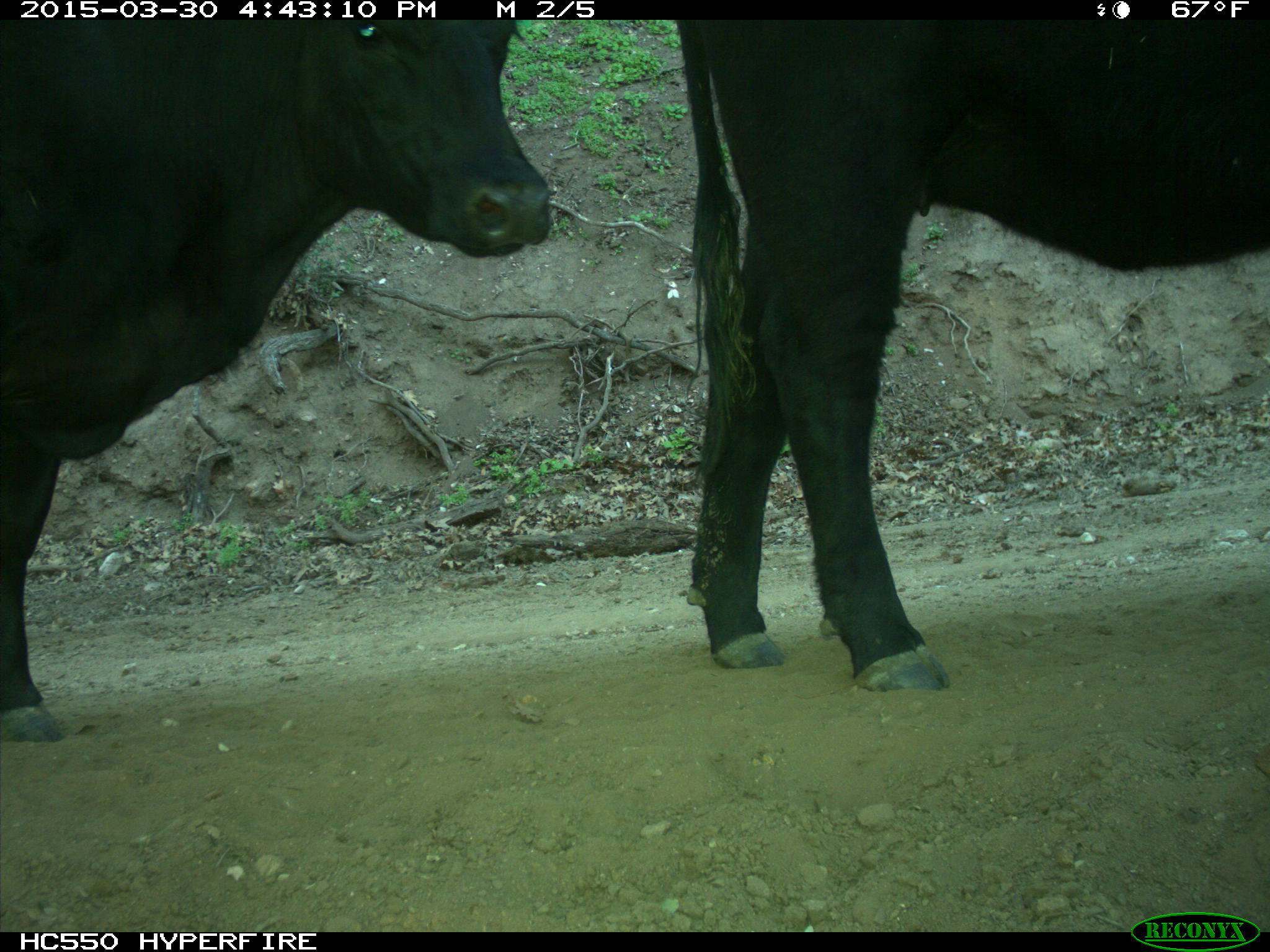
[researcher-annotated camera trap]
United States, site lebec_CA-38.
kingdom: Animalia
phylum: Chordata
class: Mammalia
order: Artiodactyla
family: Bovidae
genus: Bos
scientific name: Bos taurus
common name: domestic cow